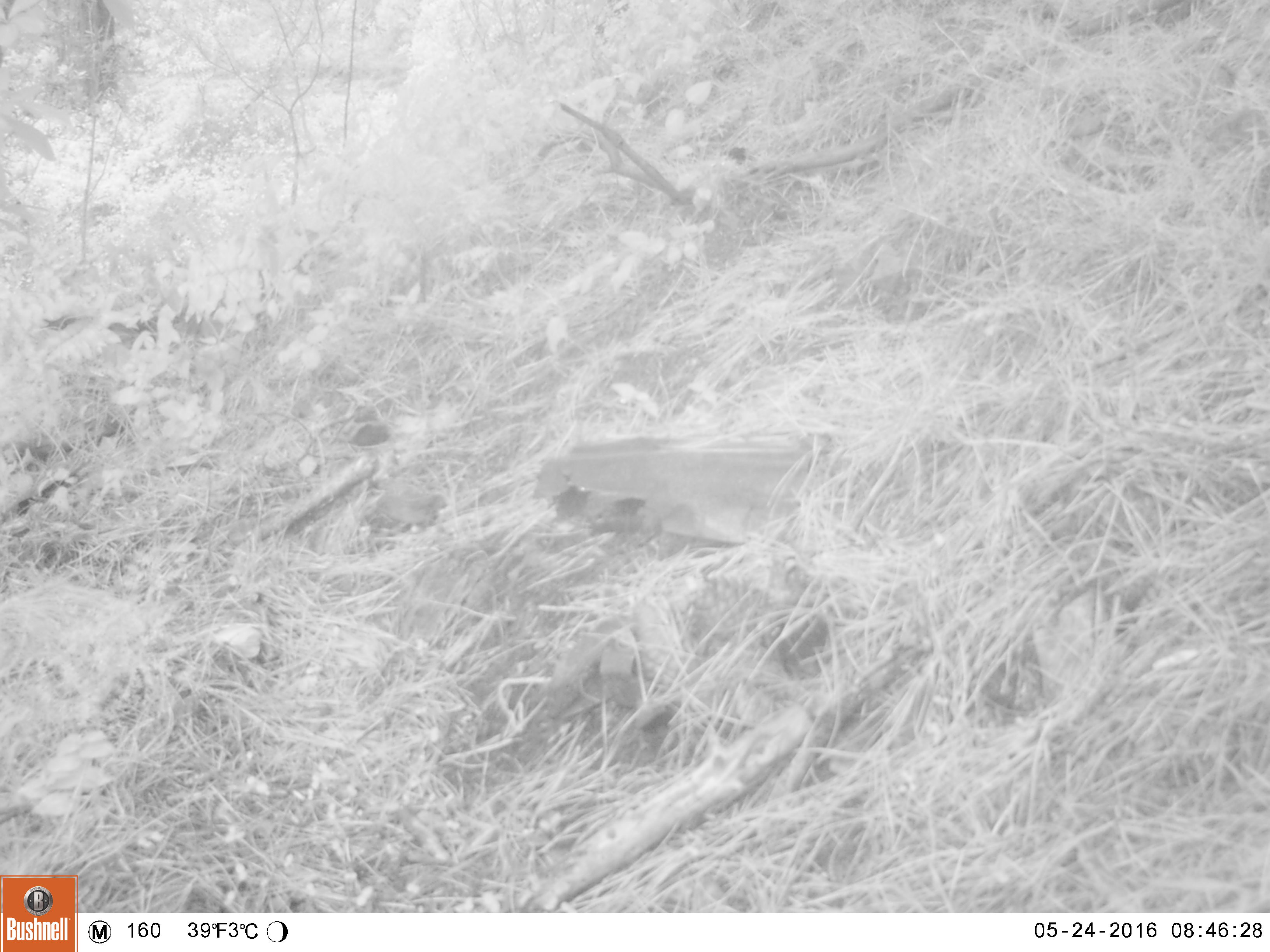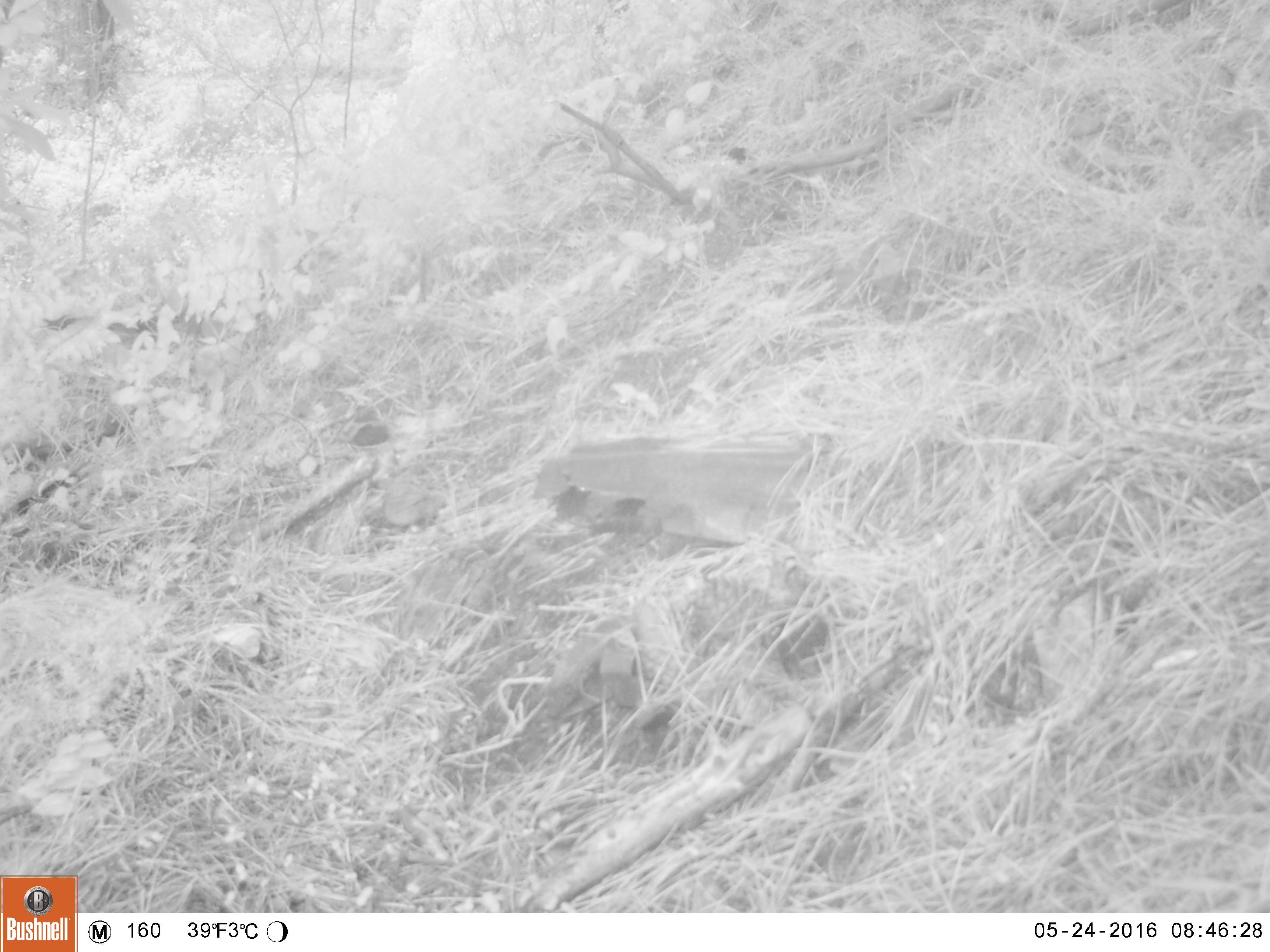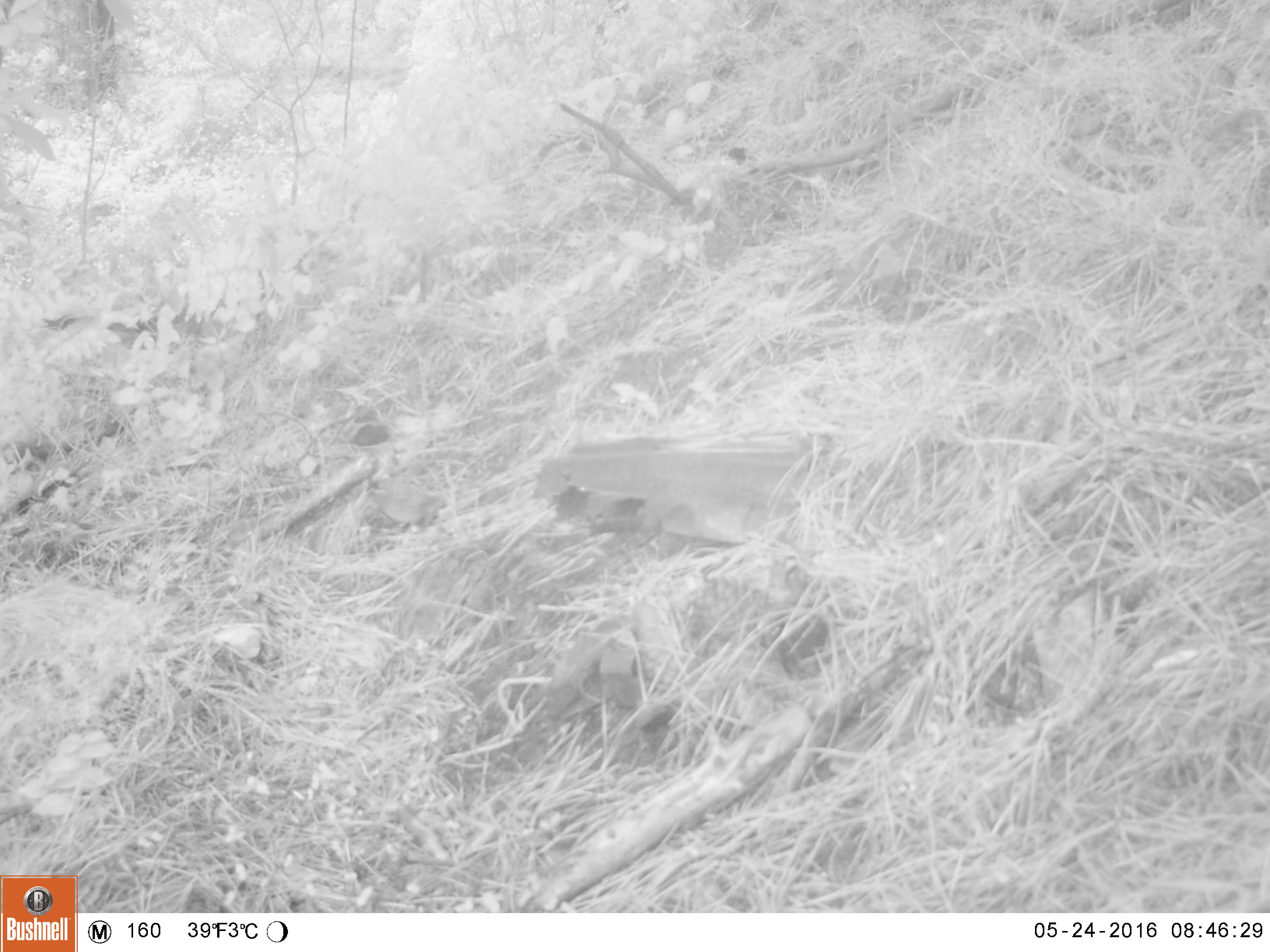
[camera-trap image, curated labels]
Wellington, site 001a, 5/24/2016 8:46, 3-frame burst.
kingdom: Animalia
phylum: Chordata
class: Aves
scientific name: Aves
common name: bird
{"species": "bird (Aves)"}